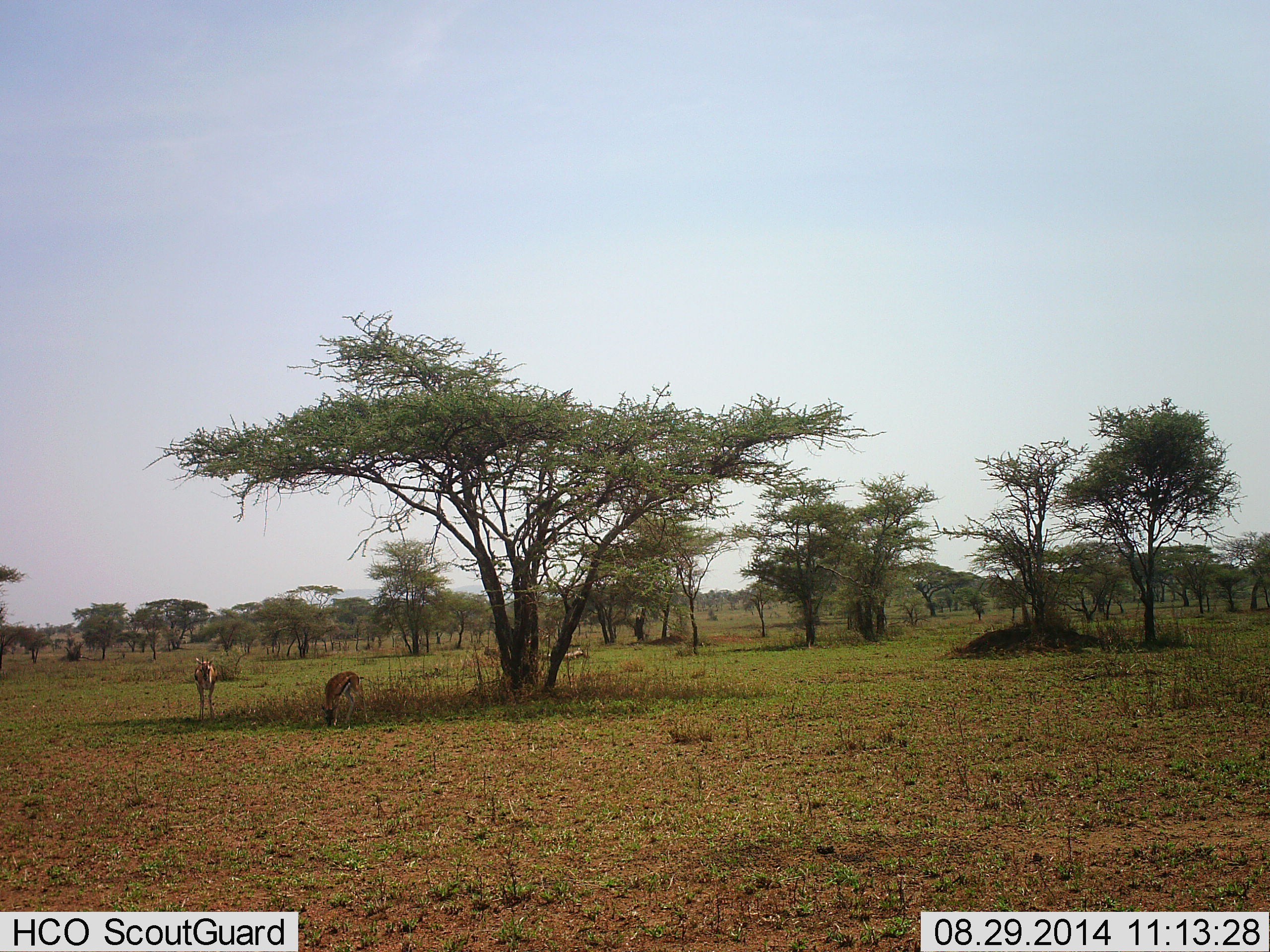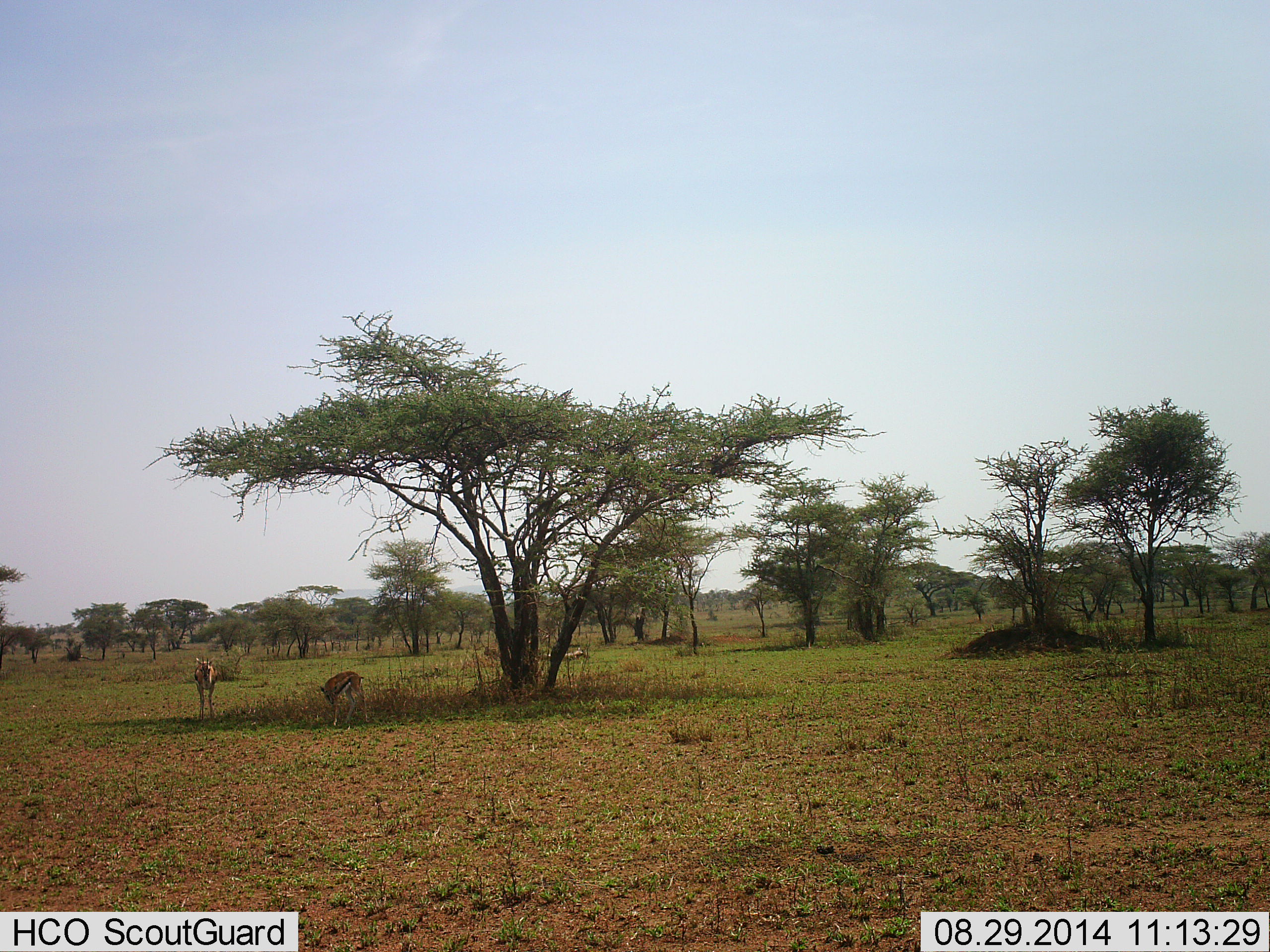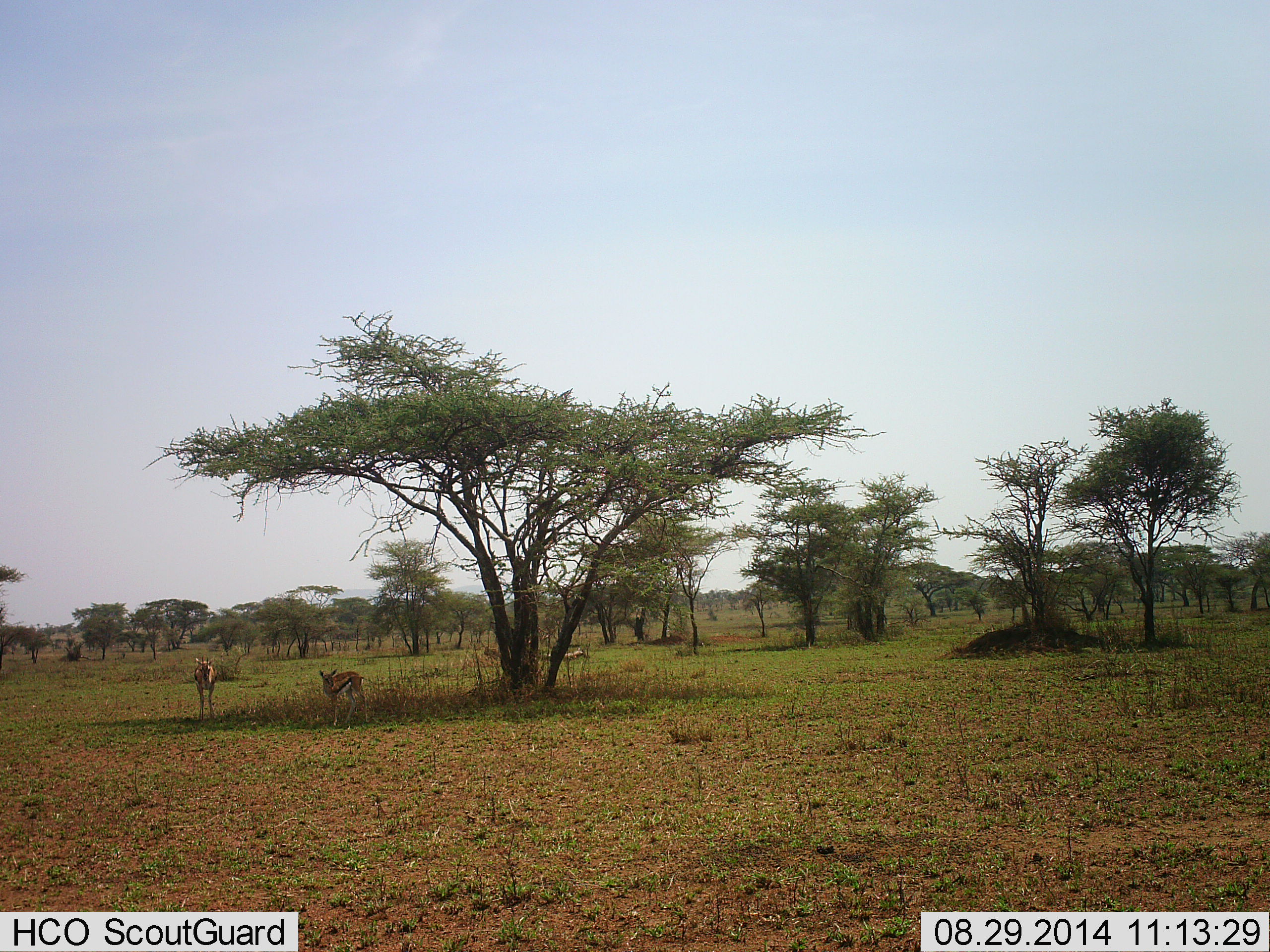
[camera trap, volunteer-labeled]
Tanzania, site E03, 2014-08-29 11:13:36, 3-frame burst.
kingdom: Animalia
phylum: Chordata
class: Mammalia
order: Artiodactyla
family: Bovidae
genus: Eudorcas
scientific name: Eudorcas thomsonii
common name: thomson's gazelle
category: gazellethomsons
Gazellethomsons (thomson's gazelle) (Eudorcas thomsonii), count 2. Behavior (volunteer vote fractions): standing 90%, resting 0%, moving 0%, interacting 0%. Young present (vote fraction): 0%. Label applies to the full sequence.